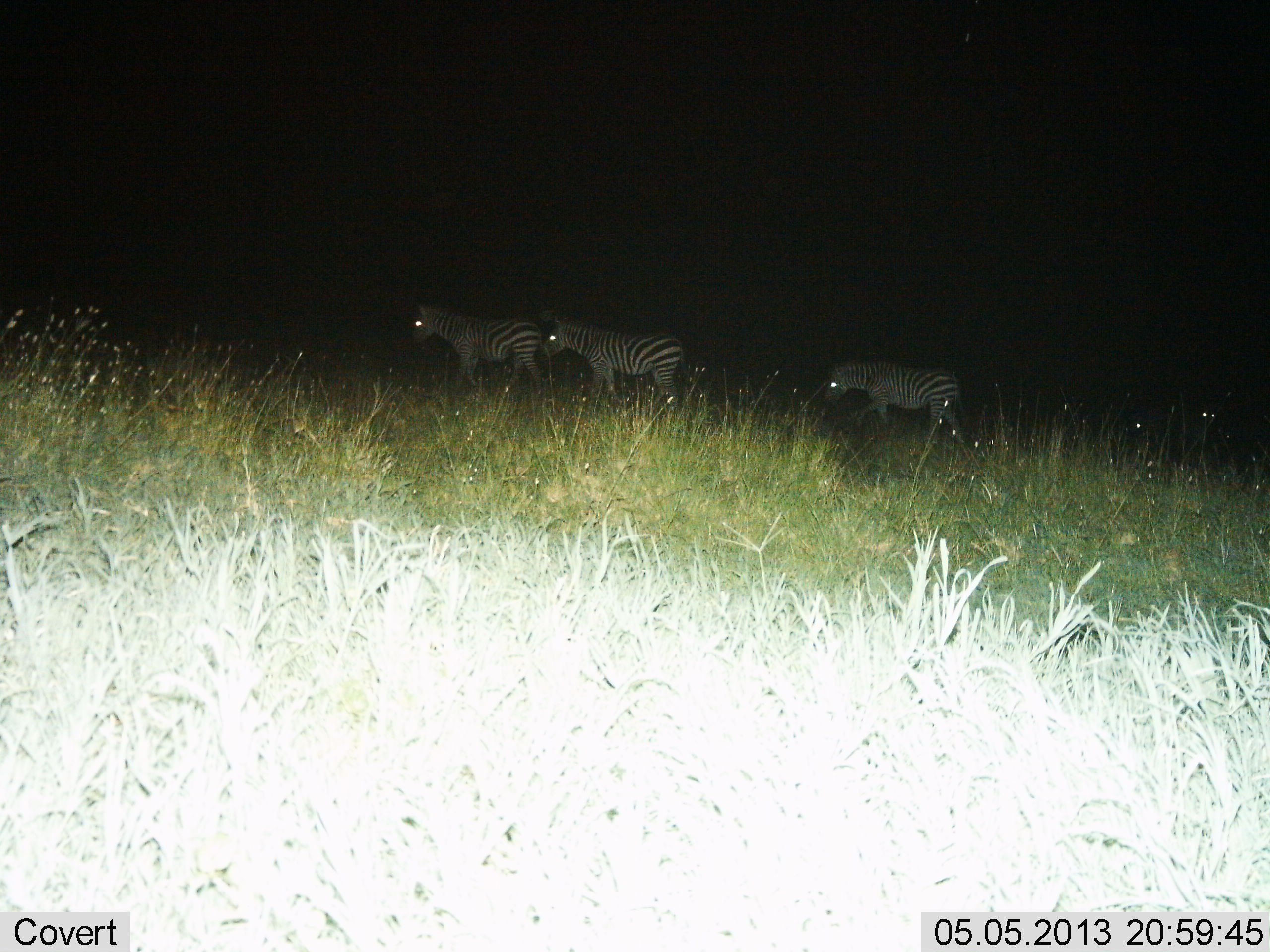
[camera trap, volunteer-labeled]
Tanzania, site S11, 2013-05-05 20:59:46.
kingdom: Animalia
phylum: Chordata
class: Mammalia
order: Perissodactyla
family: Equidae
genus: Equus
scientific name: Equus quagga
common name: plains zebra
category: zebra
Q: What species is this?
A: Zebra (plains zebra) (Equus quagga).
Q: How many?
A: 3.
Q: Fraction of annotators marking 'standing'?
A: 30%.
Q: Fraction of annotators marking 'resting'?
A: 0%.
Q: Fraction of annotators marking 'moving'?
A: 70%.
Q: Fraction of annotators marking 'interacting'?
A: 0%.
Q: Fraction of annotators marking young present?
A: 0%.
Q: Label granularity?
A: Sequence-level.